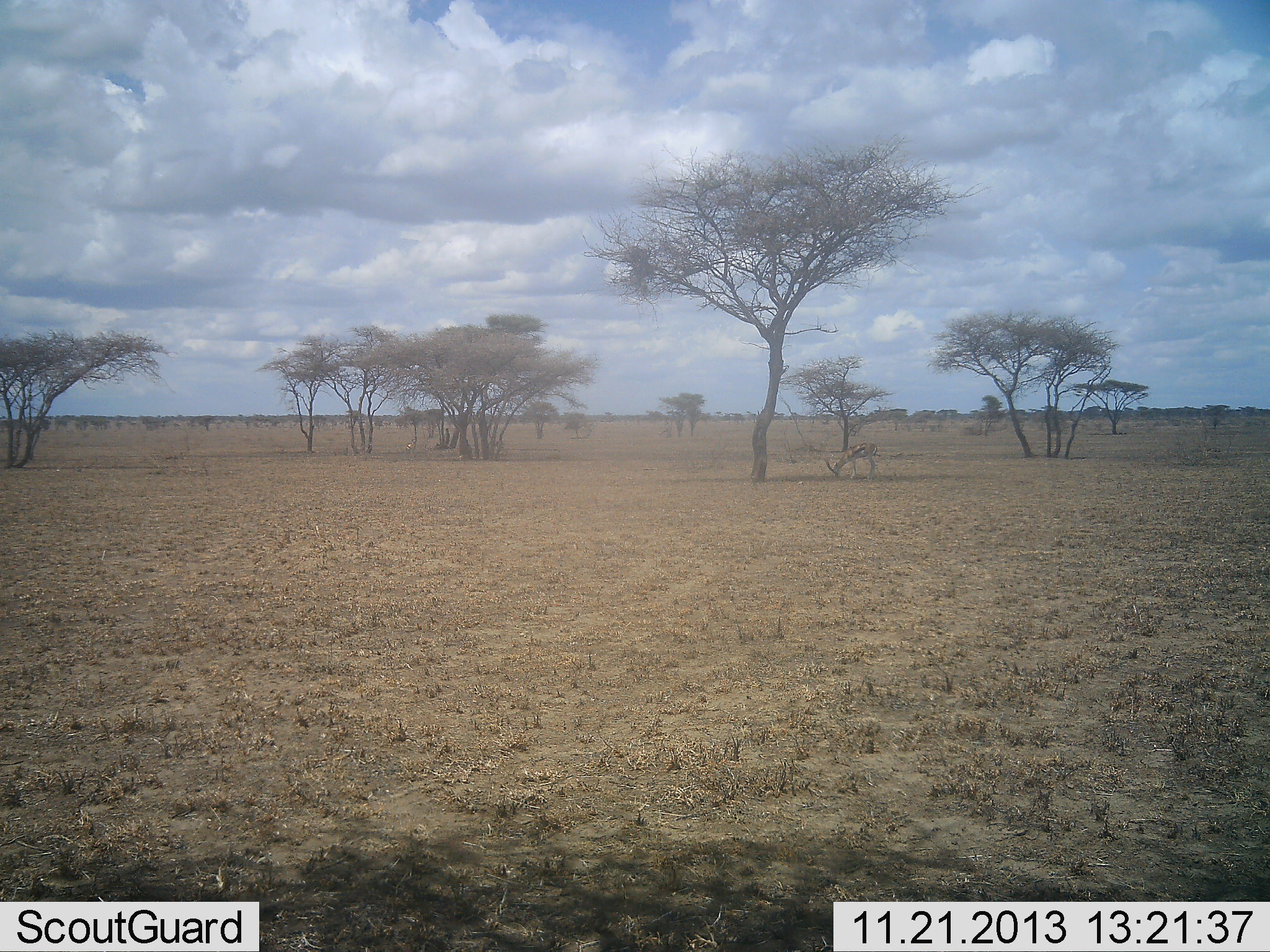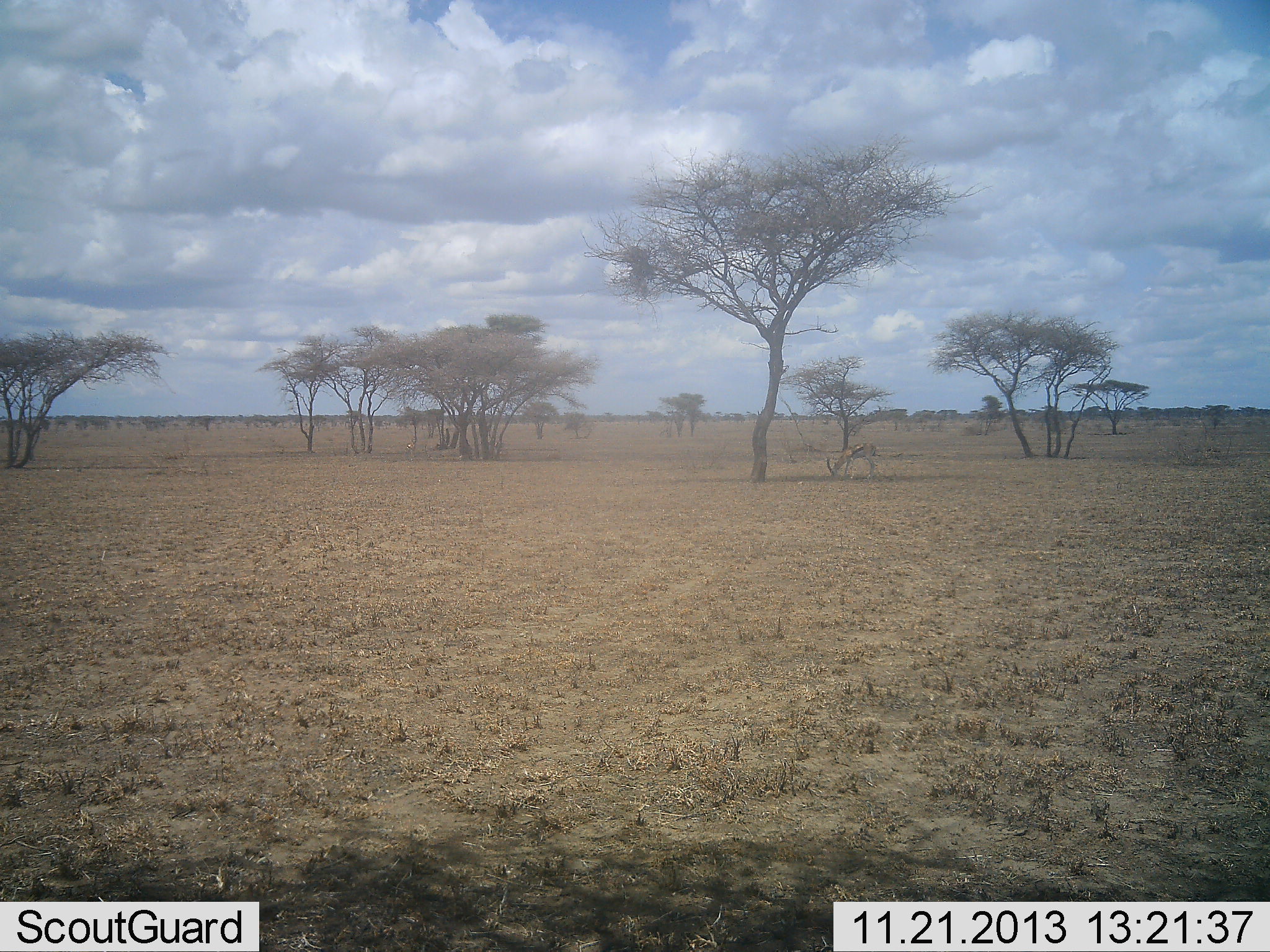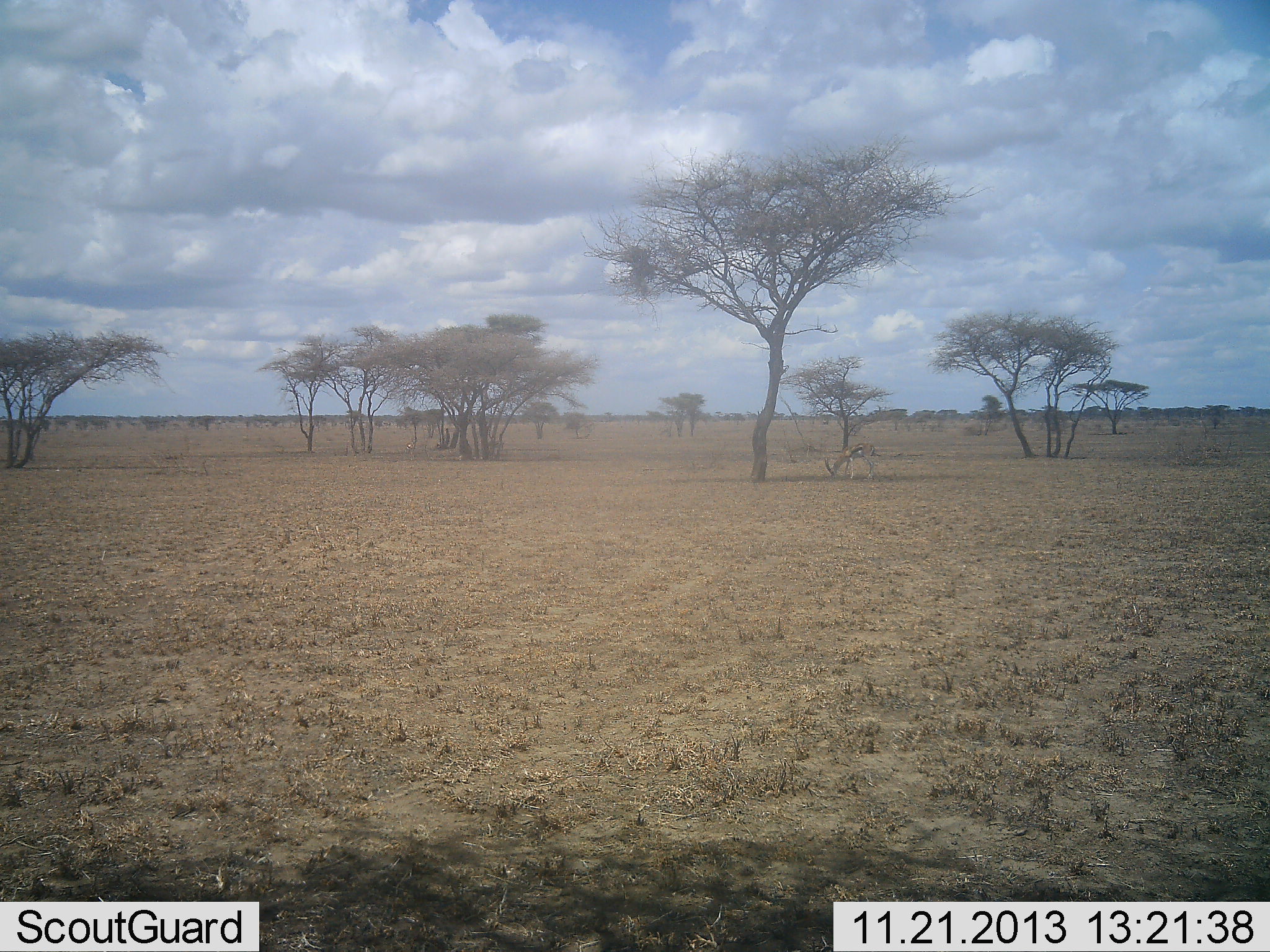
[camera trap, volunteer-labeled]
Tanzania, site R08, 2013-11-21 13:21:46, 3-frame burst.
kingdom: Animalia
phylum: Chordata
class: Mammalia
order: Artiodactyla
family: Bovidae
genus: Eudorcas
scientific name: Eudorcas thomsonii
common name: thomson's gazelle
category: gazellethomsons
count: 1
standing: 40%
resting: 0%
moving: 0%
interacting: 0%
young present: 0%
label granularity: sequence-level